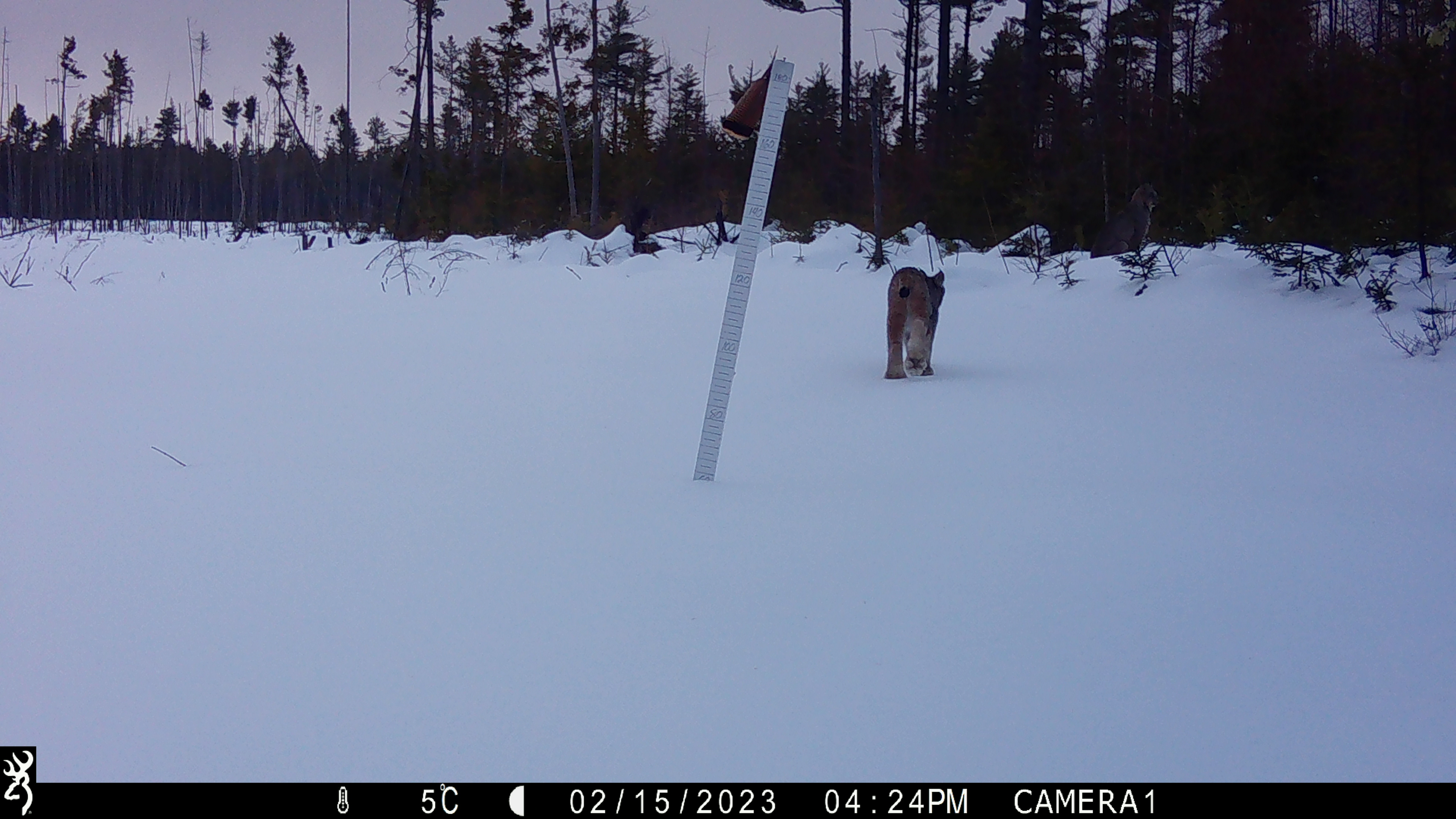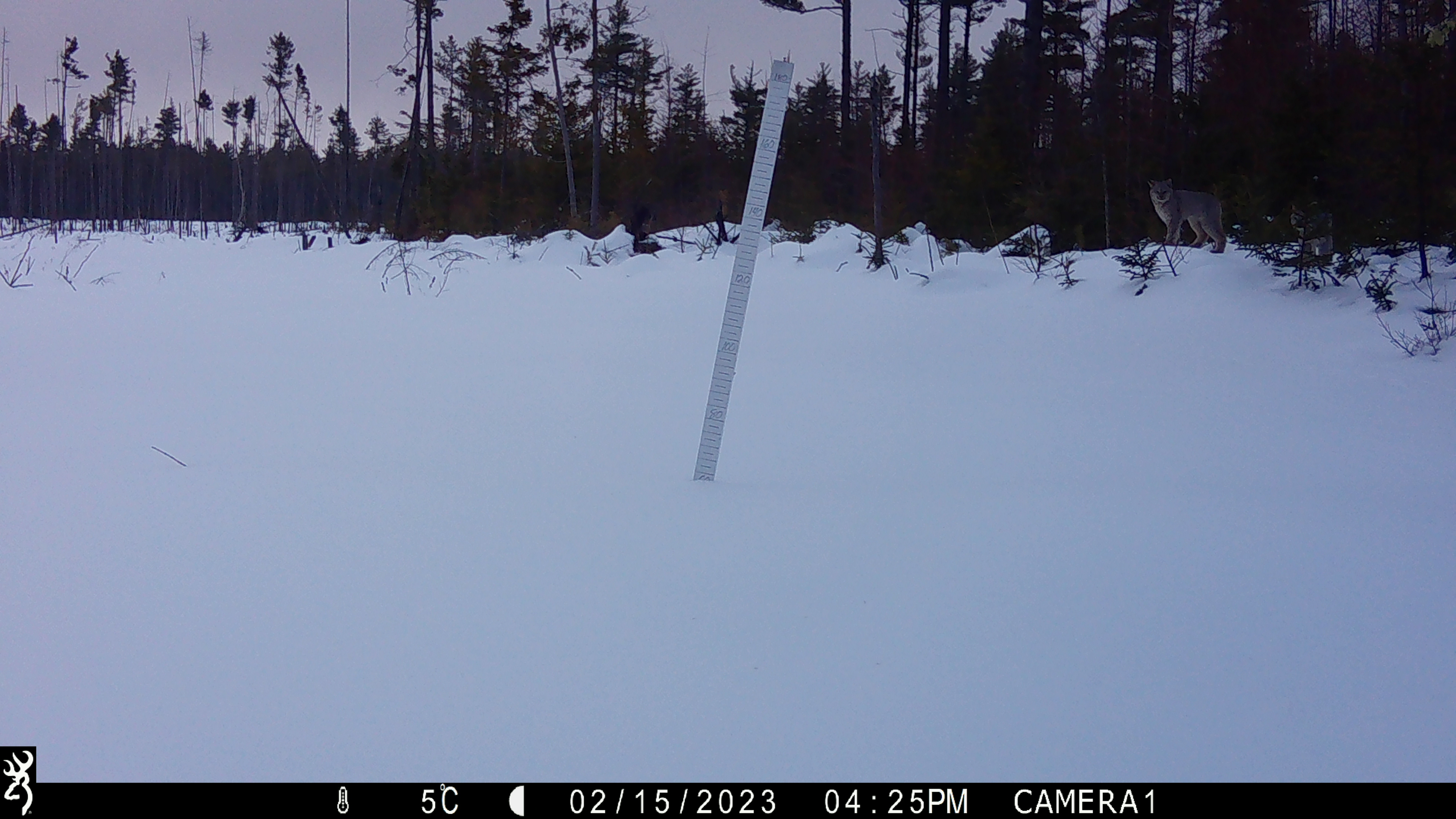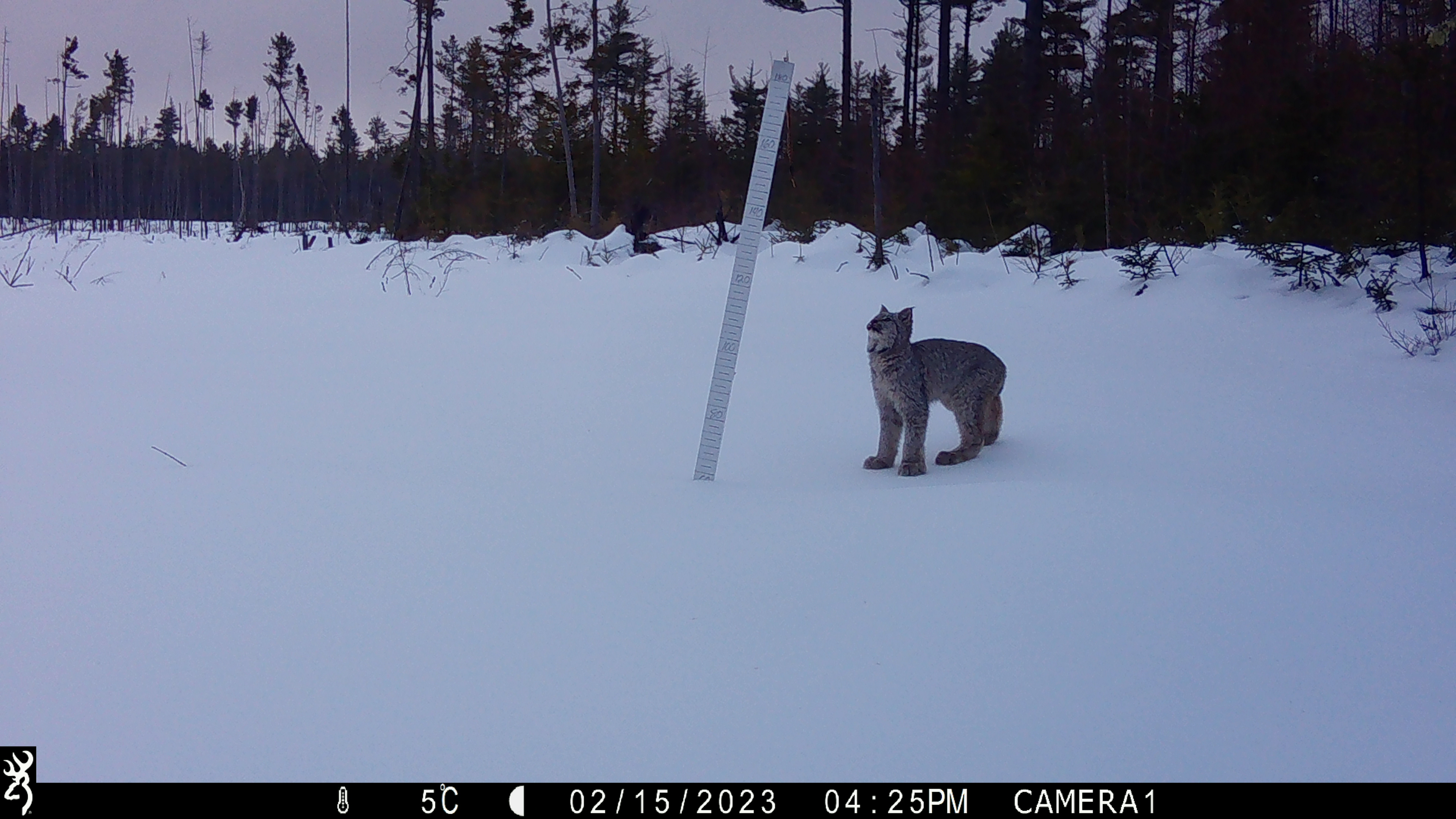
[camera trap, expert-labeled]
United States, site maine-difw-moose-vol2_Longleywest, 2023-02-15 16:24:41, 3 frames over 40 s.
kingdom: Animalia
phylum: Chordata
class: Mammalia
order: Carnivora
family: Felidae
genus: Lynx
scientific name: Lynx canadensis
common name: canada lynx